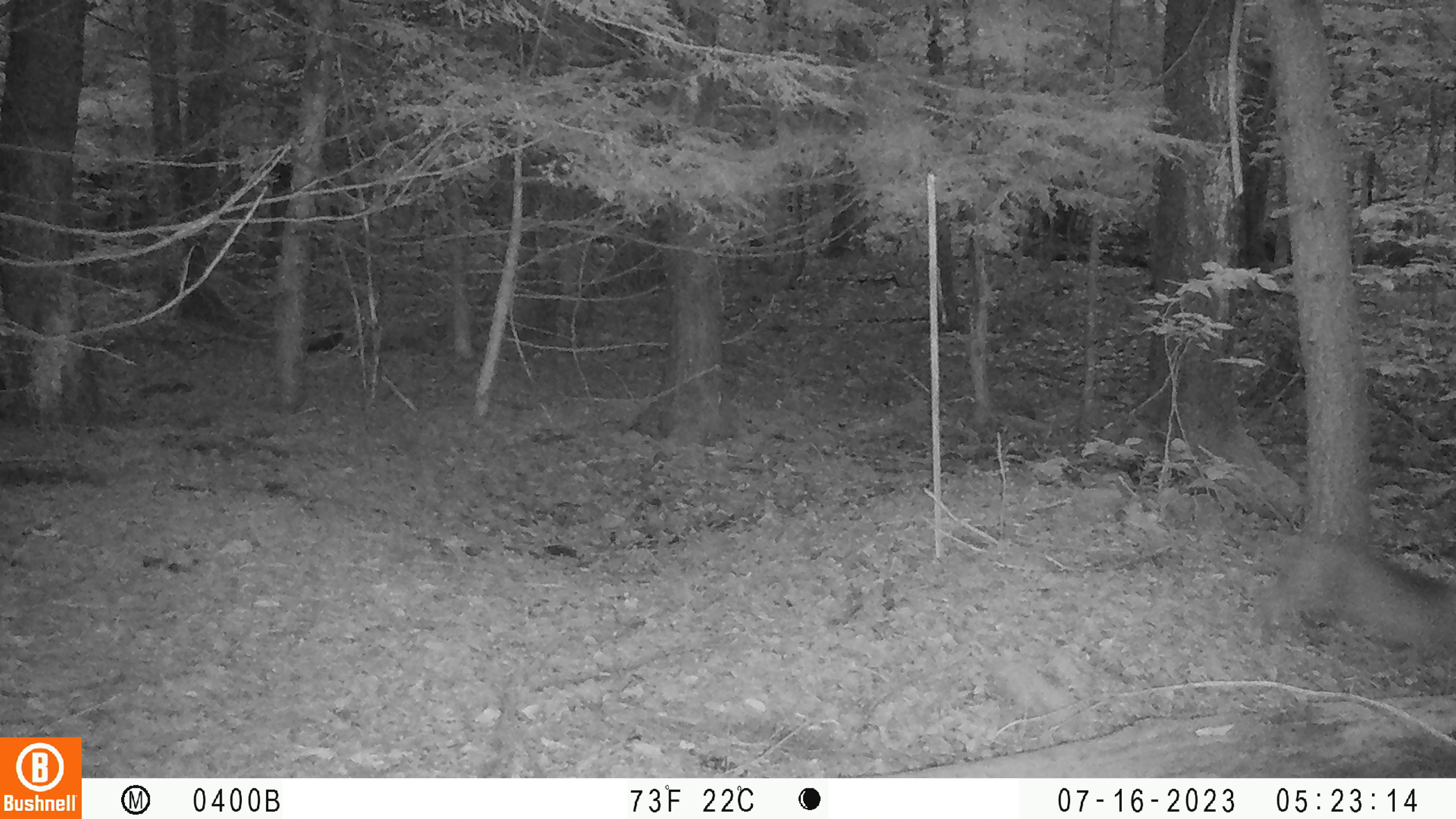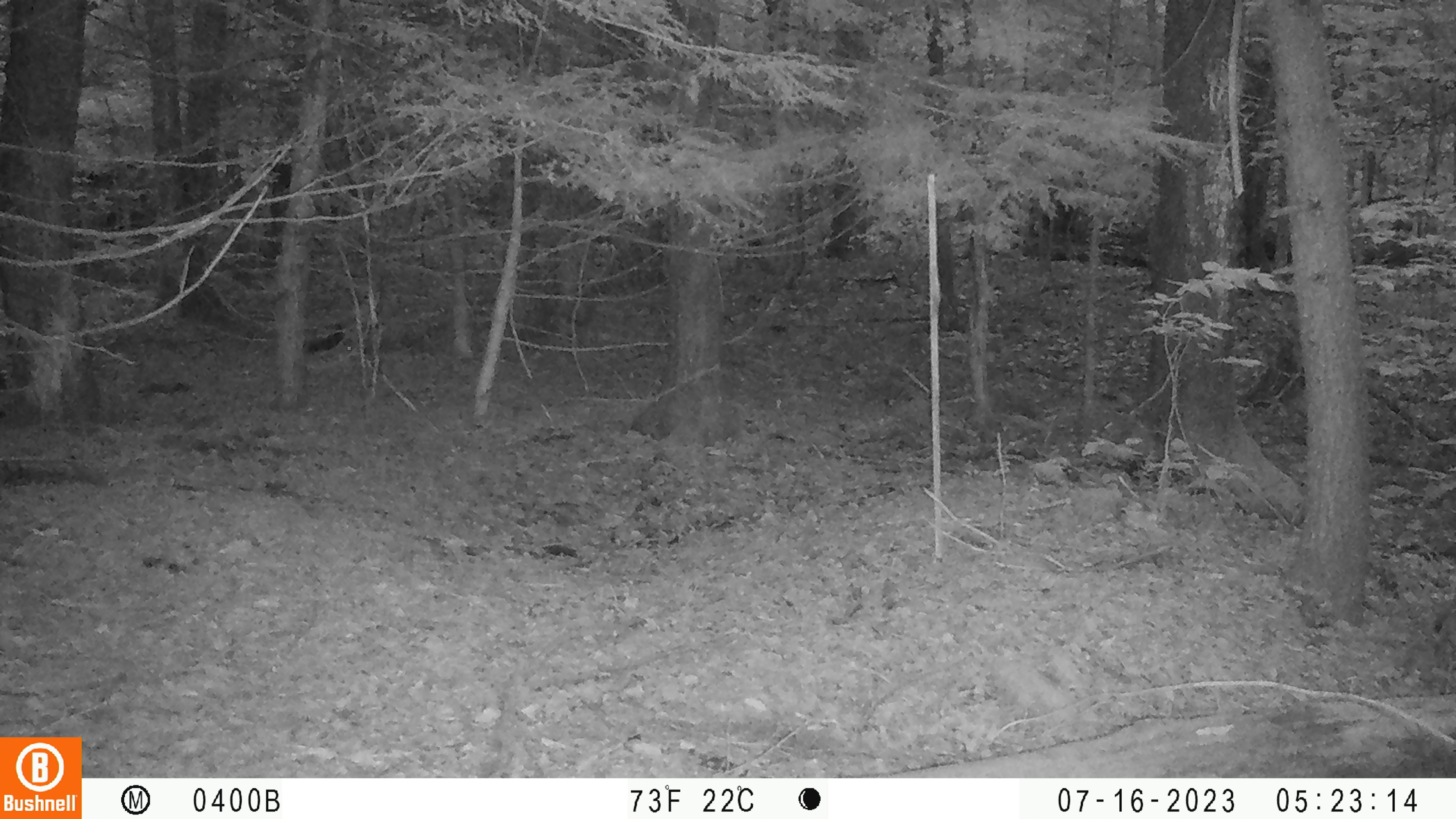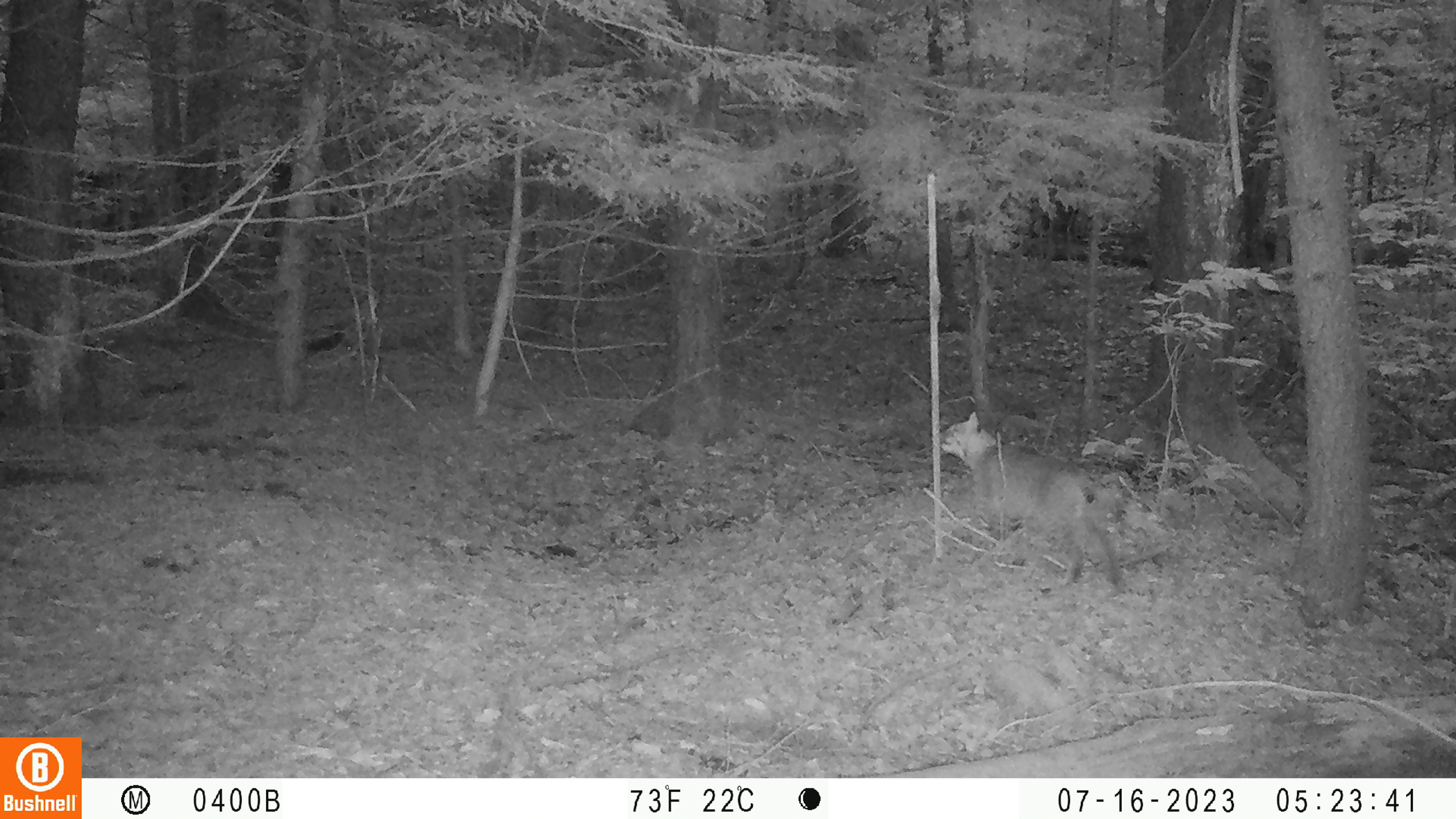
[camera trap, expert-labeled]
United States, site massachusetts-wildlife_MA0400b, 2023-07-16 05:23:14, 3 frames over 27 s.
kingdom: Animalia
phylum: Chordata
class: Mammalia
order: Carnivora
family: Felidae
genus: Lynx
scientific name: Lynx rufus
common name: bobcat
Bobcat (Lynx rufus).